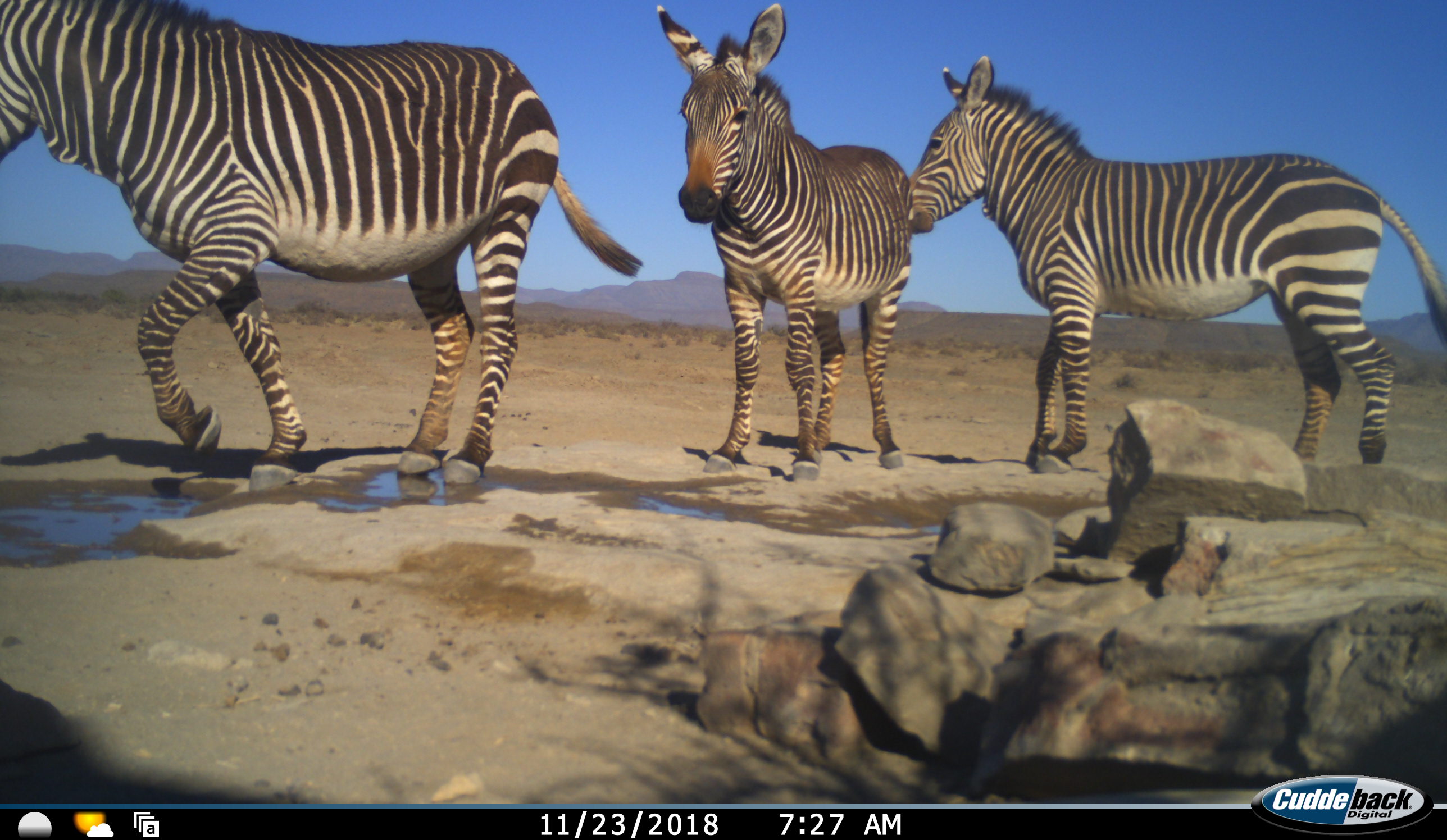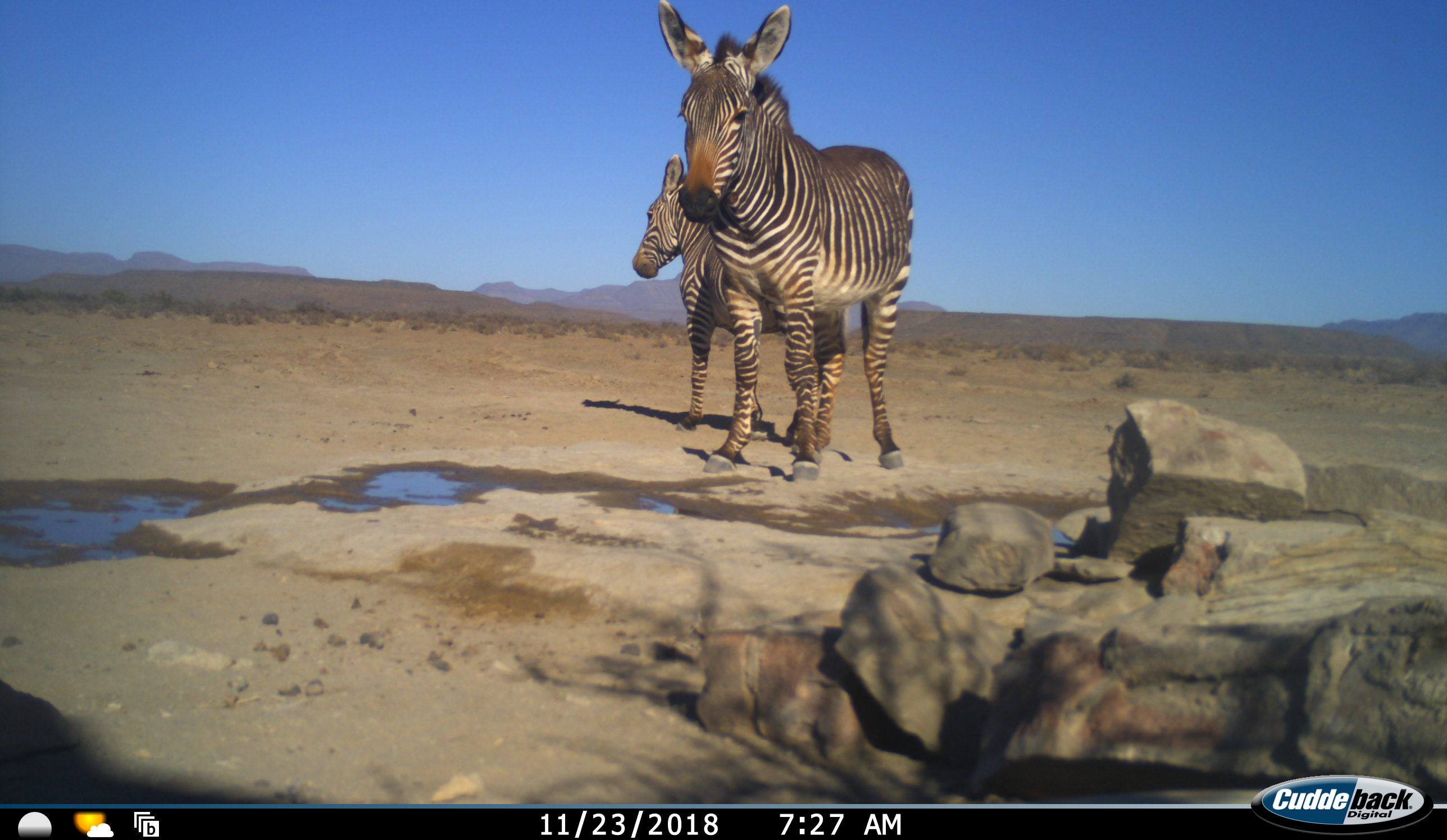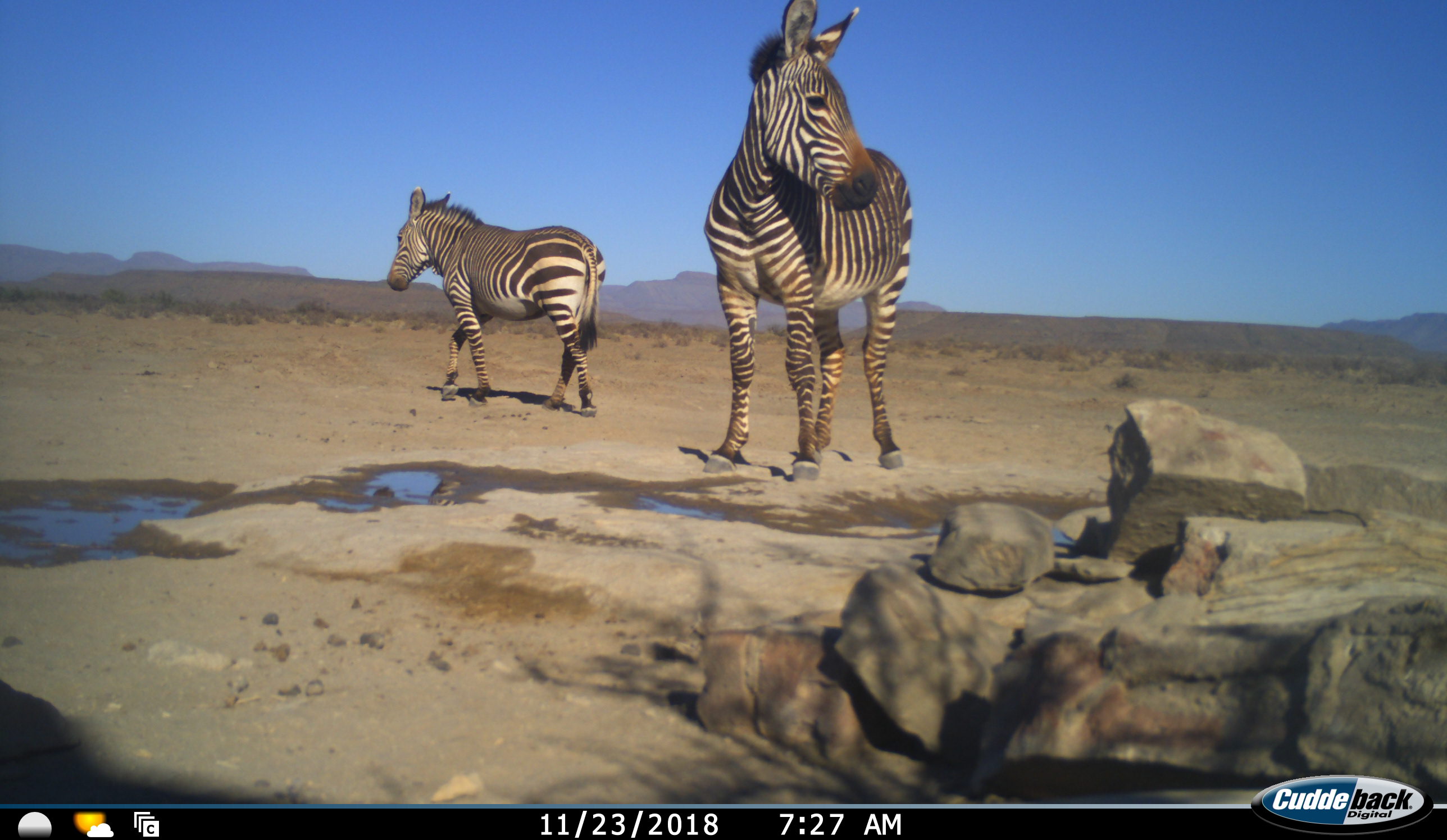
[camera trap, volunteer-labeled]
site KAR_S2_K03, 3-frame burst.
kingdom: Animalia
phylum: Chordata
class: Mammalia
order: Perissodactyla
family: Equidae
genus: Equus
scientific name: Equus zebra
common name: mountain zebra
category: zebramountain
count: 3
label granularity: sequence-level